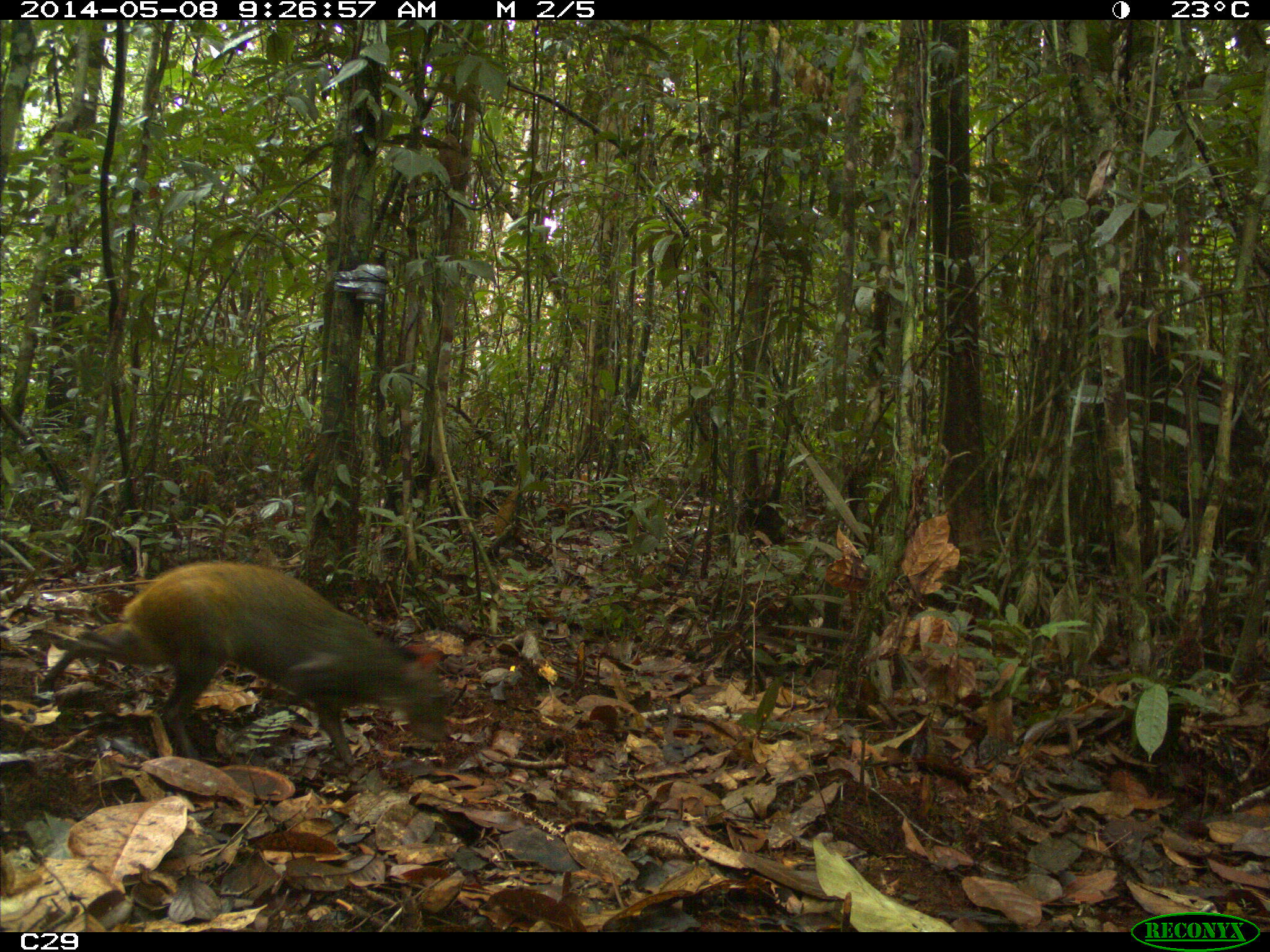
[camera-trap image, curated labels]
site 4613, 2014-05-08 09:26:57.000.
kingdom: Animalia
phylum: Chordata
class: Mammalia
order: Rodentia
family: Dasyproctidae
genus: Dasyprocta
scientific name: Dasyprocta leporina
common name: red-rumped agouti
Dasyprocta leporina (red-rumped agouti), count 1, age adult.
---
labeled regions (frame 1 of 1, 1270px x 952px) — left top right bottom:
dasyprocta leporina: 38 558 455 772